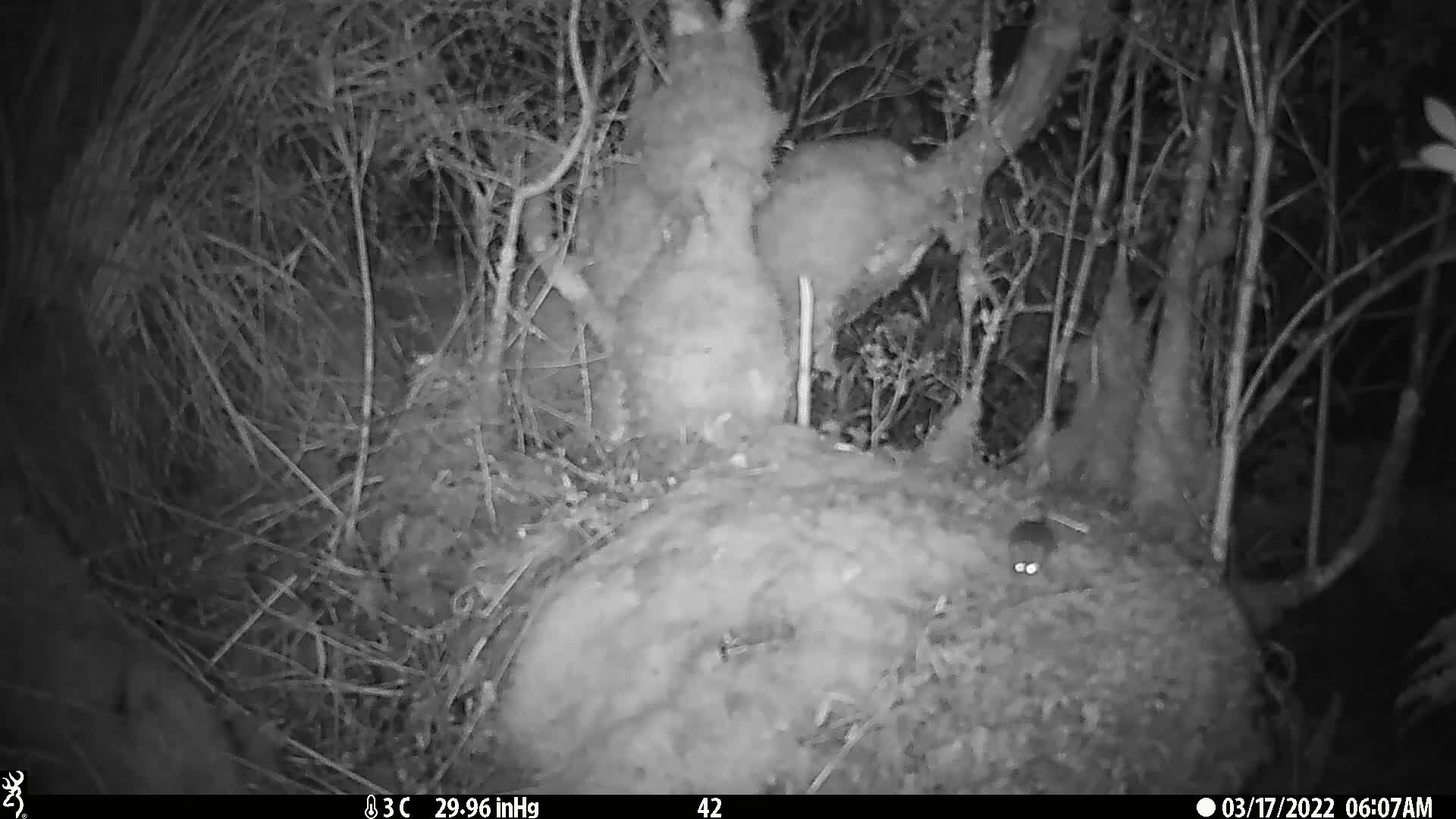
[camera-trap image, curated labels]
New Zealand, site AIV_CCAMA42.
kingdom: Animalia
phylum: Chordata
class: Mammalia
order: Rodentia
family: Muridae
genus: Mus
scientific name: Mus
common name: mouse